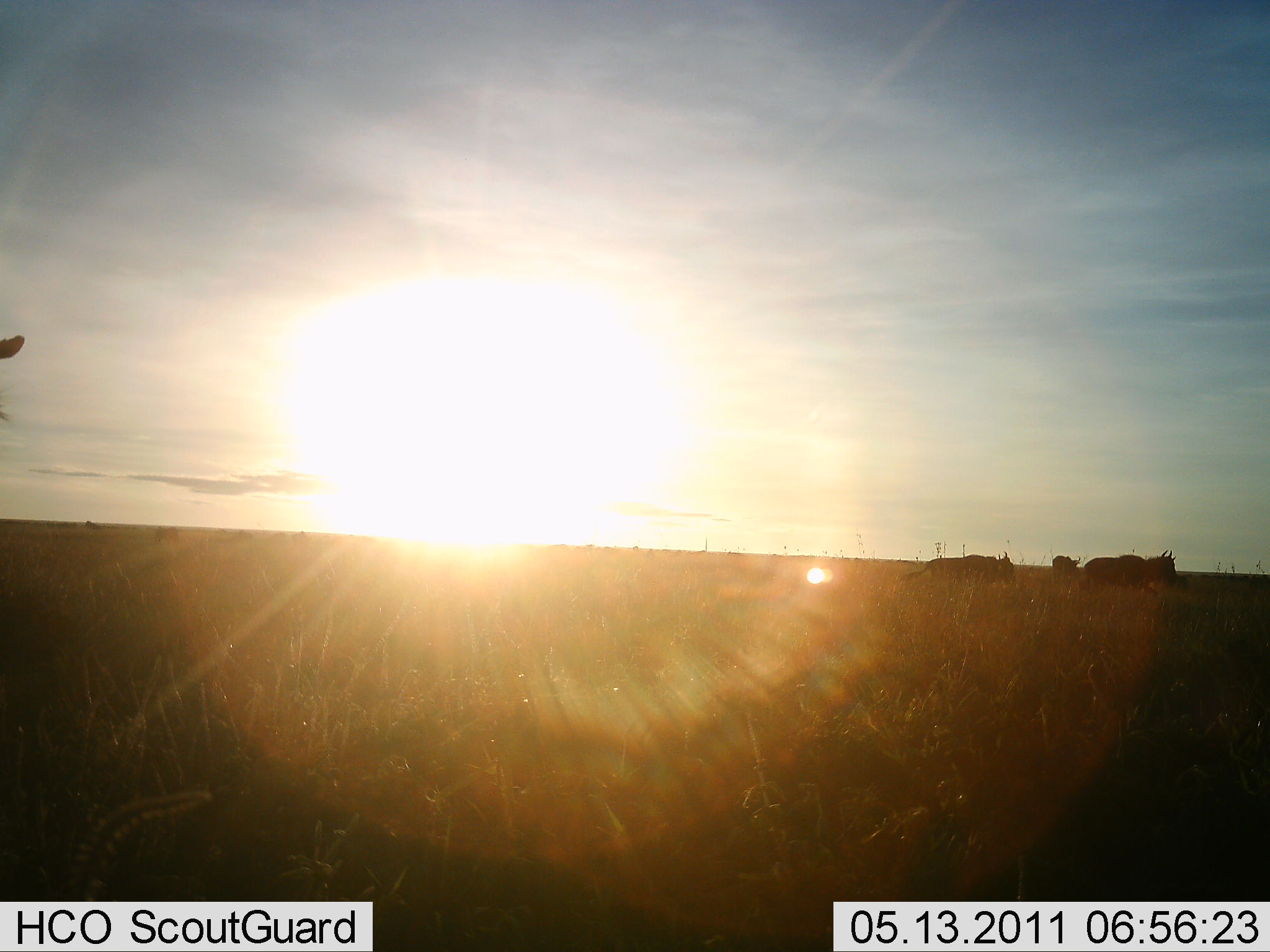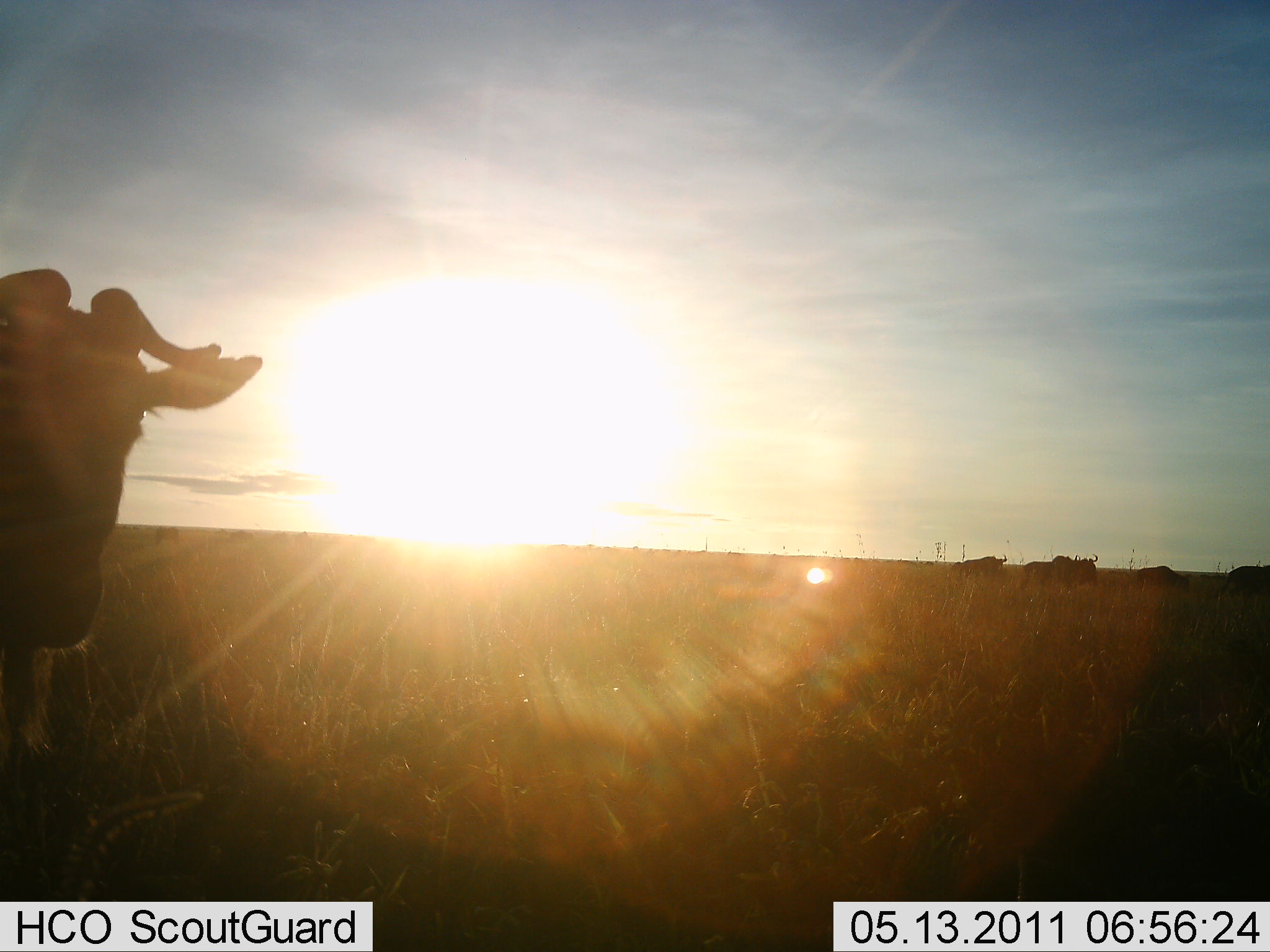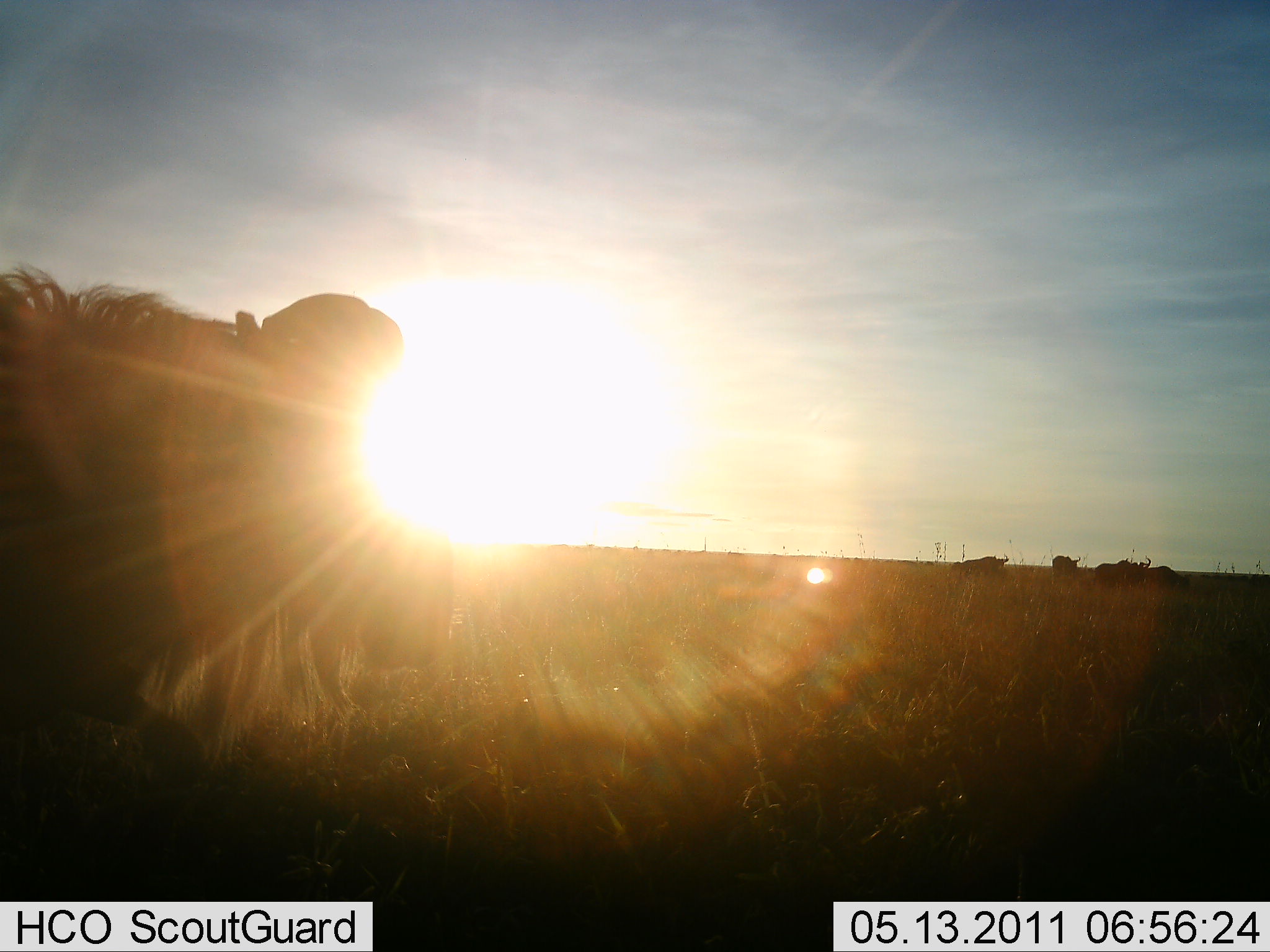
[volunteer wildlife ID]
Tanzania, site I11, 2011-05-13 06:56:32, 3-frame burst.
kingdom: Animalia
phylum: Chordata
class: Mammalia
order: Artiodactyla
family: Bovidae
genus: Connochaetes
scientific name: Connochaetes taurinus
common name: blue wildebeest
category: wildebeest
Wildebeest (blue wildebeest) (Connochaetes taurinus), count 6. Behavior (volunteer vote fractions): standing 33%, resting 0%, moving 67%, interacting 0%. Young present (vote fraction): 0%. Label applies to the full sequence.